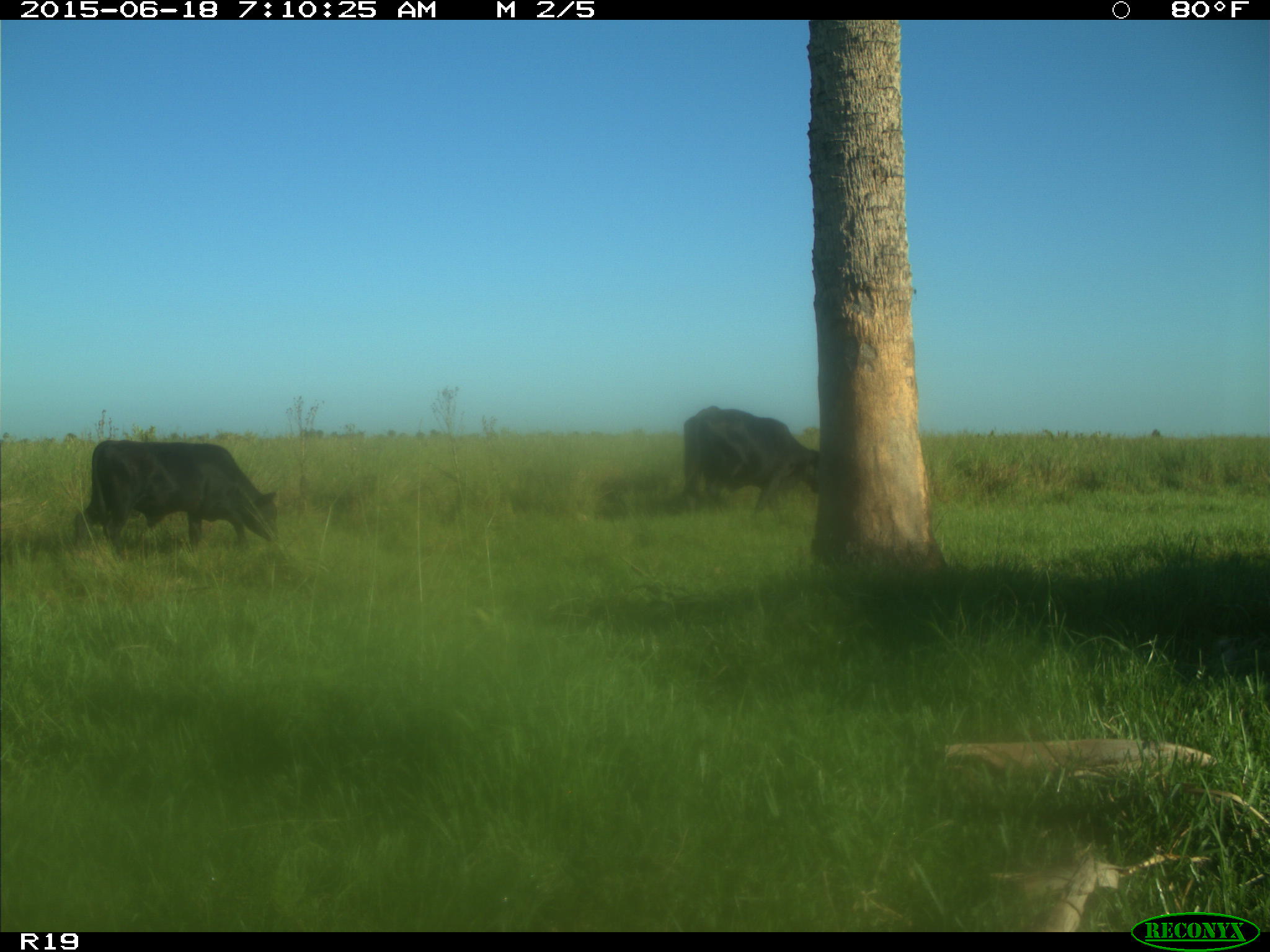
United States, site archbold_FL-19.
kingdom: Animalia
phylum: Chordata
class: Mammalia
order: Artiodactyla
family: Bovidae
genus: Bos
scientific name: Bos taurus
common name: domestic cow